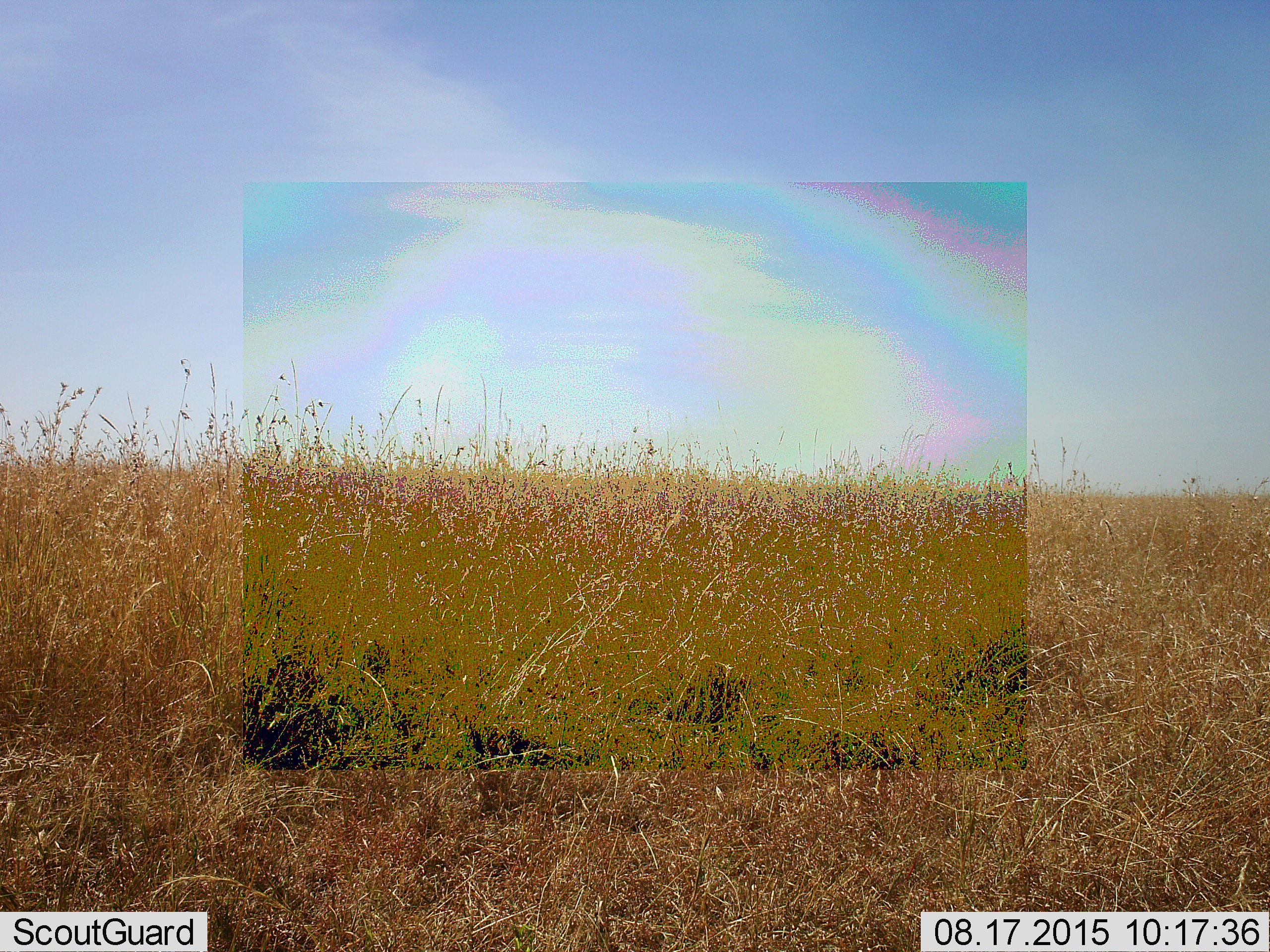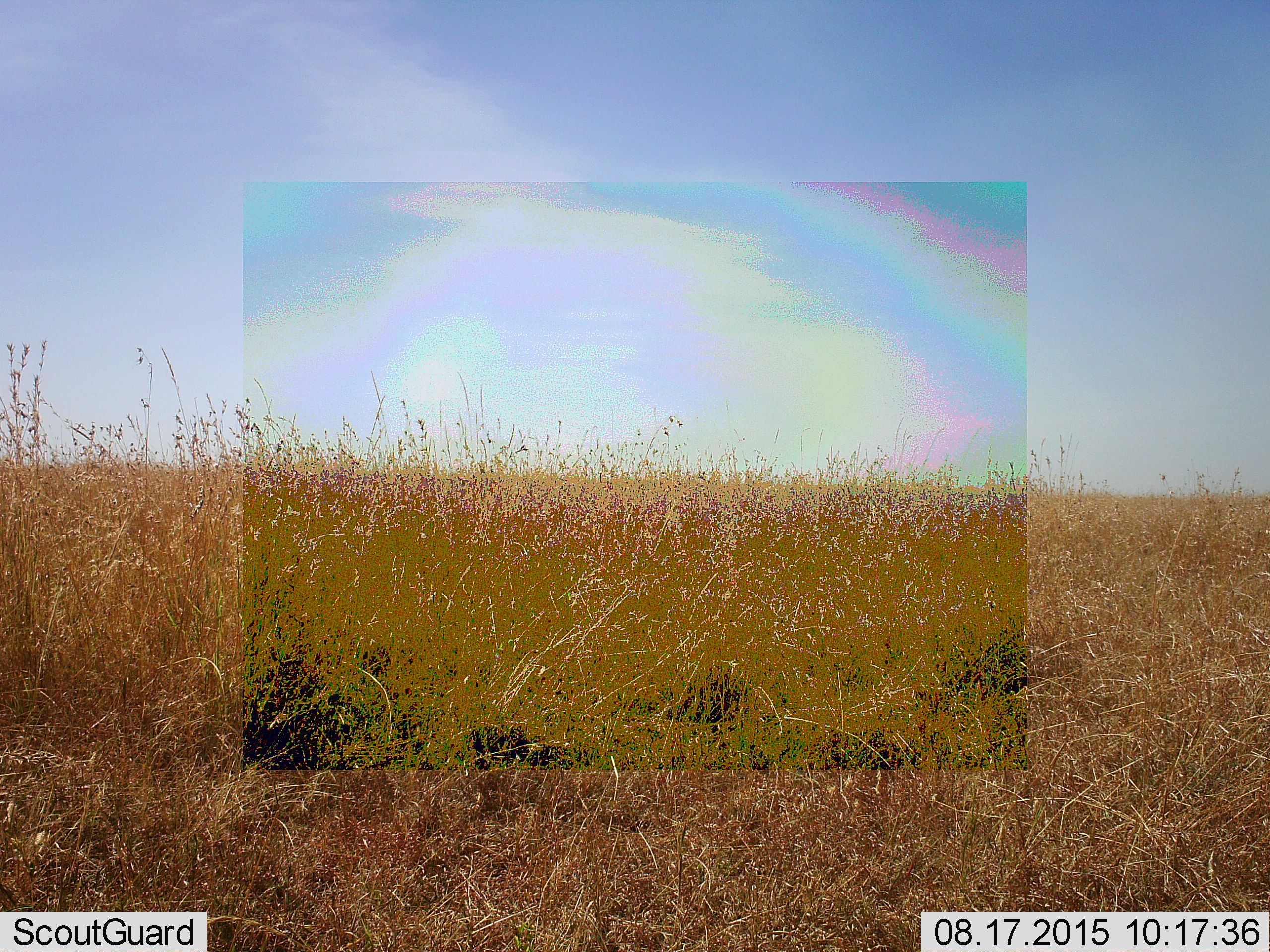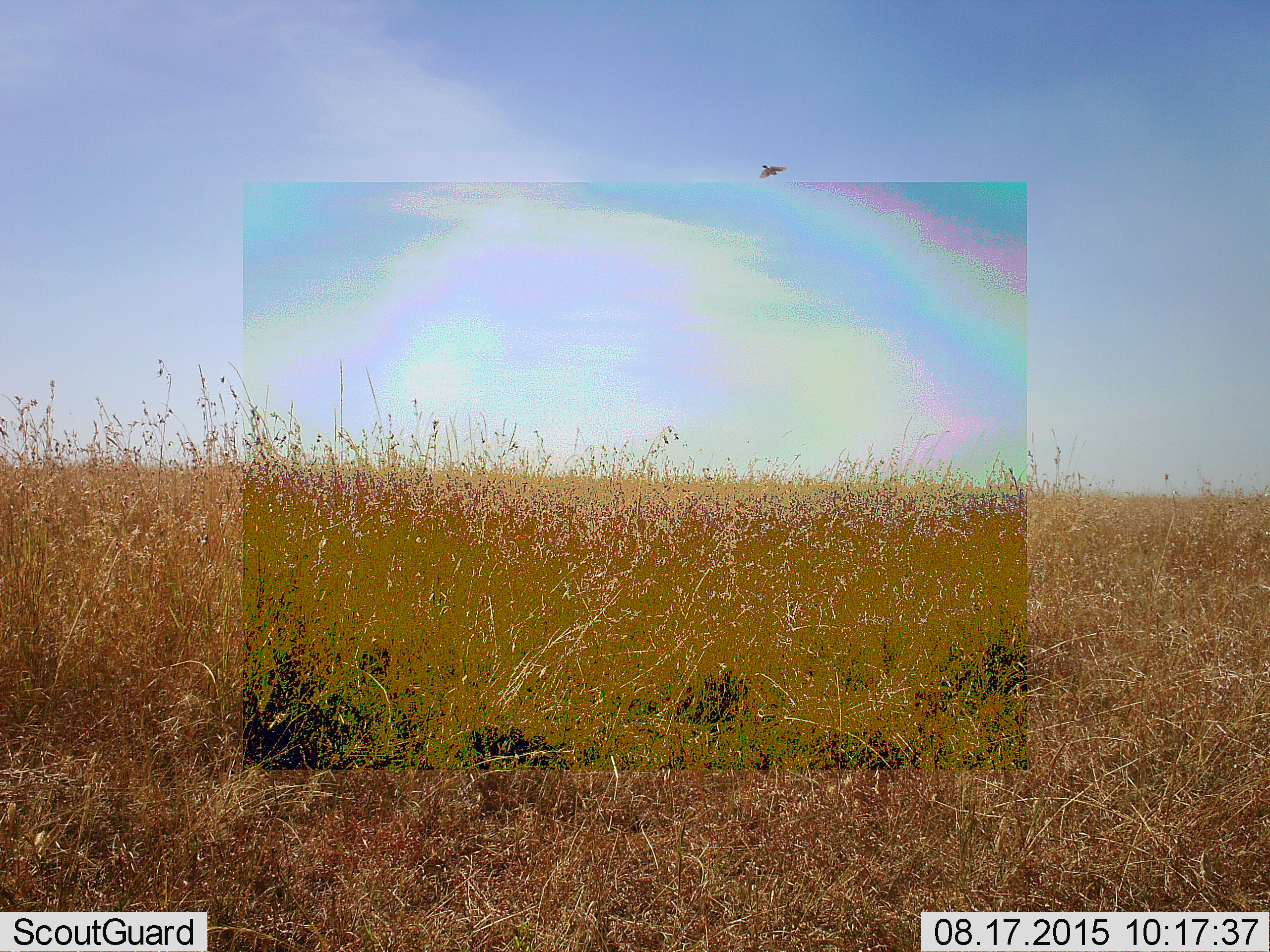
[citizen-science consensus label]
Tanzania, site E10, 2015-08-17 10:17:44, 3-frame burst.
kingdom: Animalia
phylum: Chordata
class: Aves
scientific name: Aves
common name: bird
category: otherbird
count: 1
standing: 0%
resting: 0%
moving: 100%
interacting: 0%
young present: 0%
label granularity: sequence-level